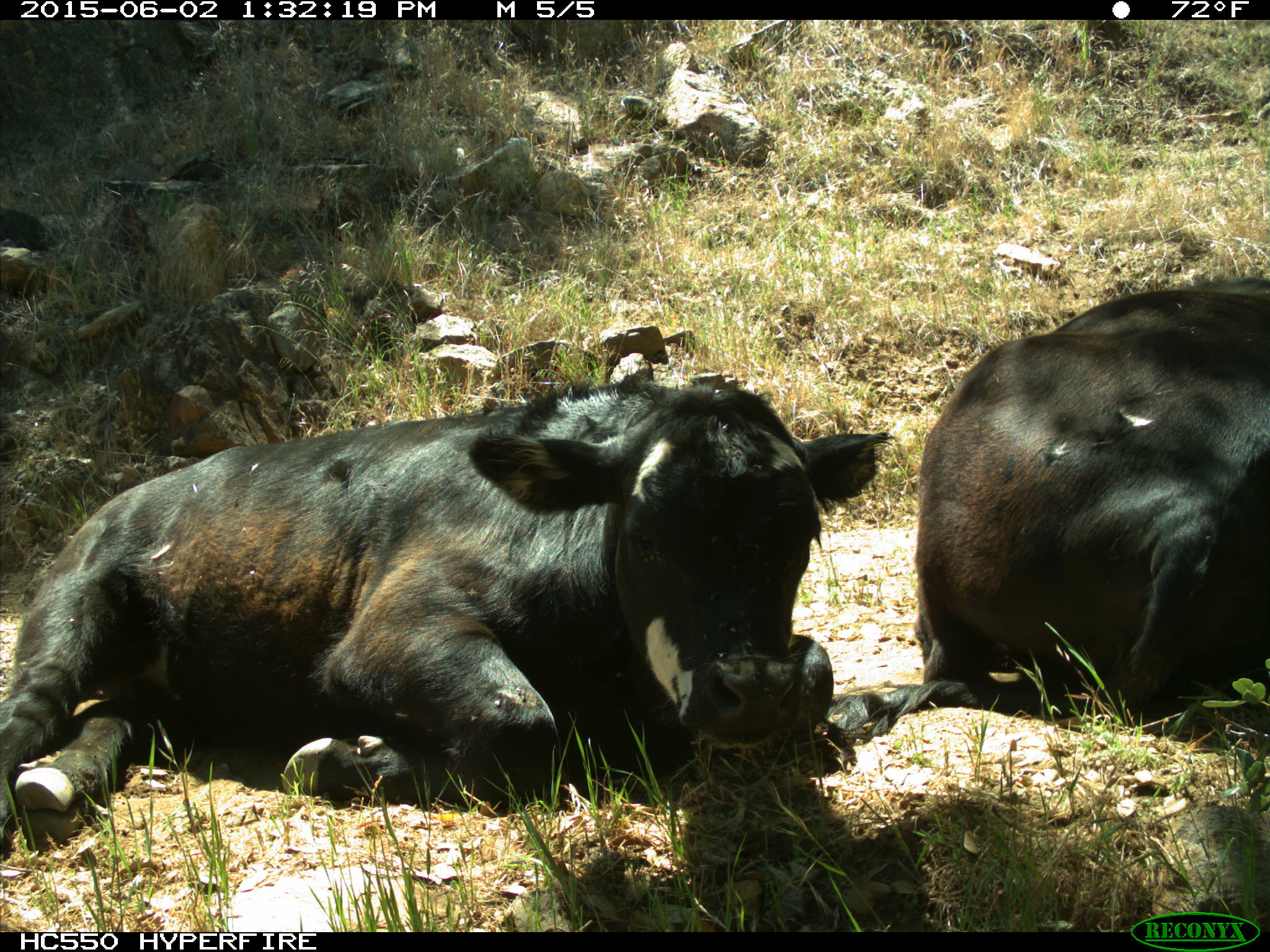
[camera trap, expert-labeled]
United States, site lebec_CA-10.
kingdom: Animalia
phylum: Chordata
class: Mammalia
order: Artiodactyla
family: Bovidae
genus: Bos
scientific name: Bos taurus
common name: domestic cow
Bos taurus (domestic cow).